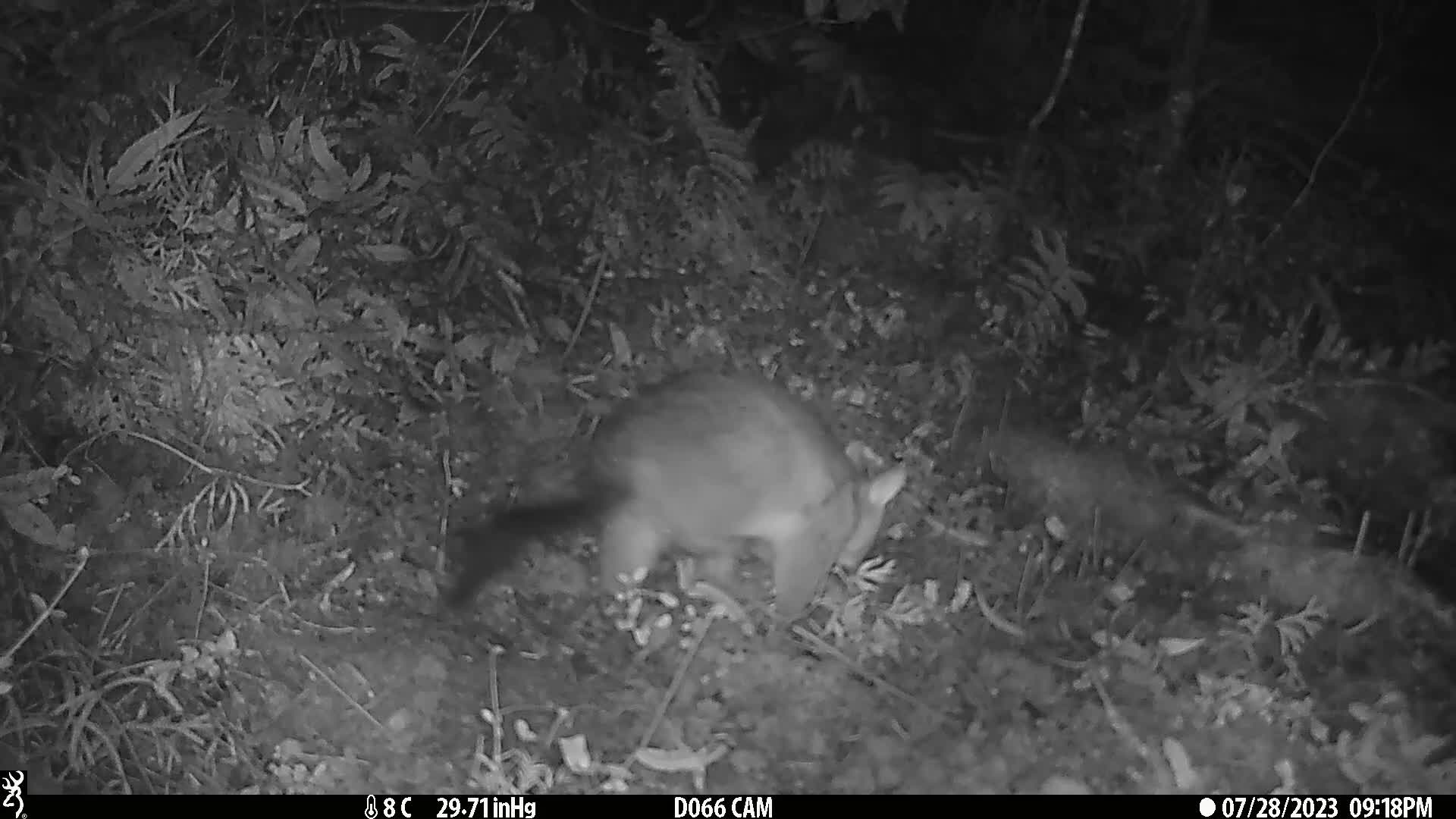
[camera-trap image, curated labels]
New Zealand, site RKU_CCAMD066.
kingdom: Animalia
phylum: Chordata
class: Mammalia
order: Diprotodontia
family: Phalangeridae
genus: Trichosurus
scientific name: Trichosurus vulpecula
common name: common brushtail possum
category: possum